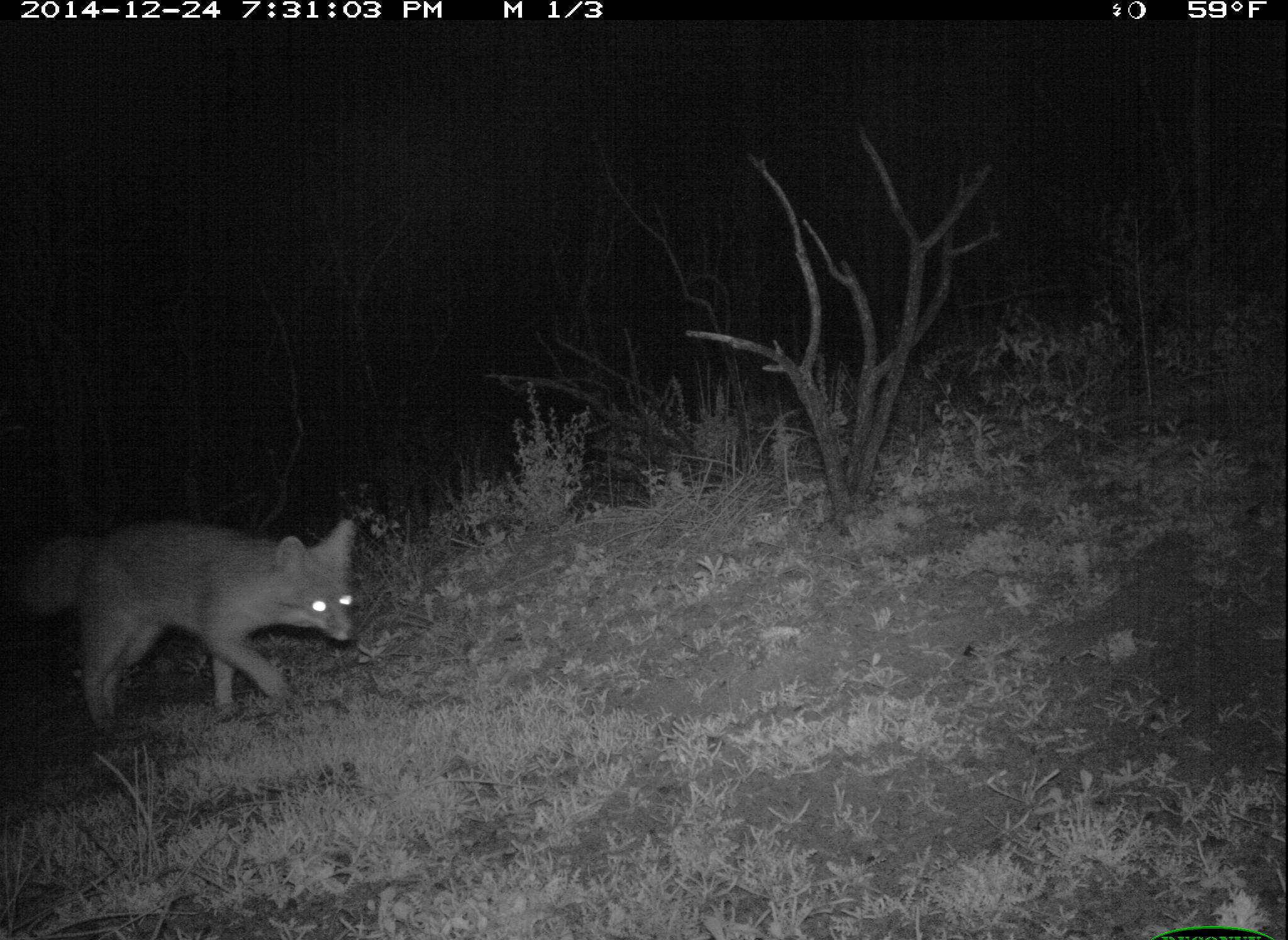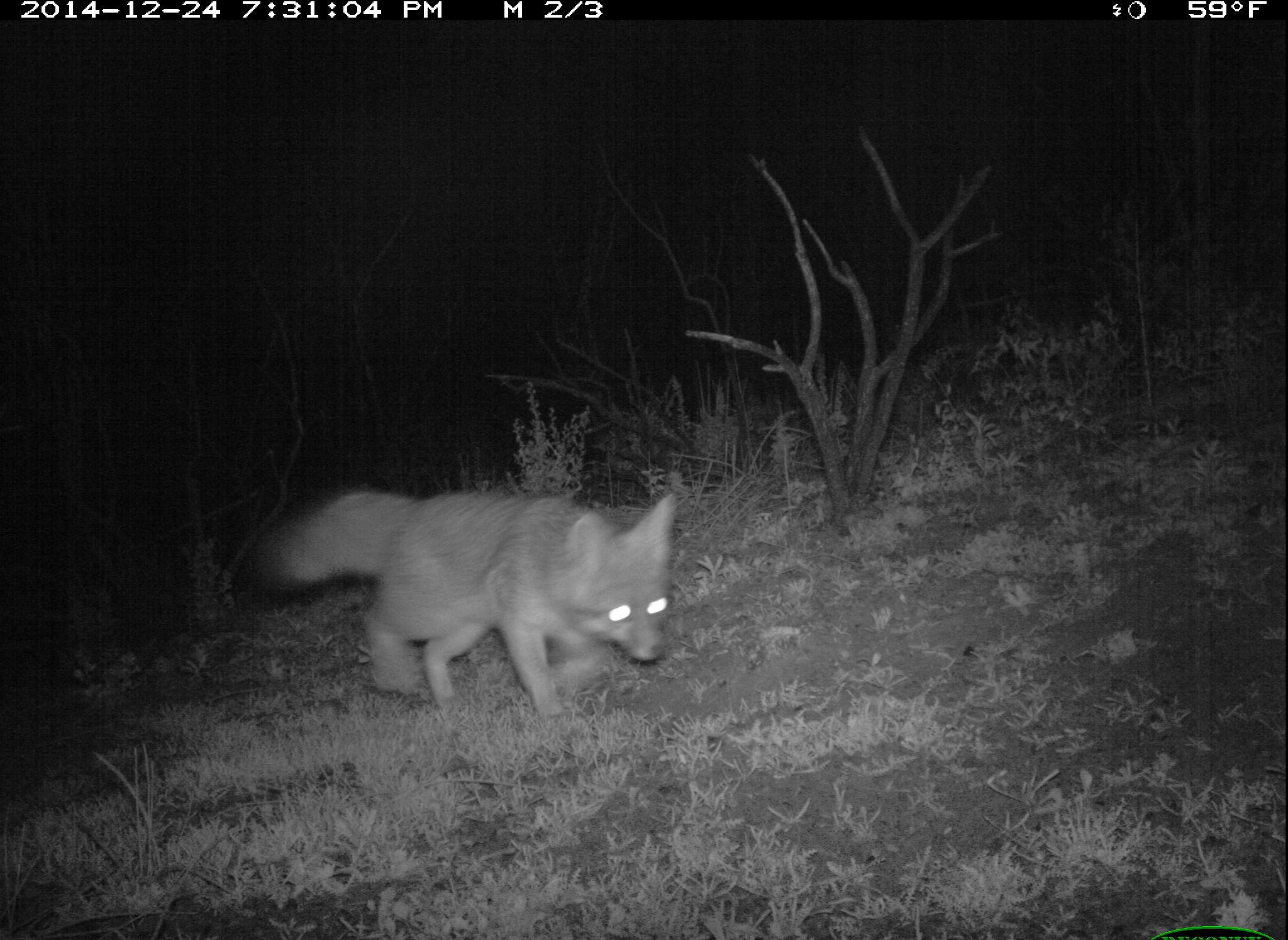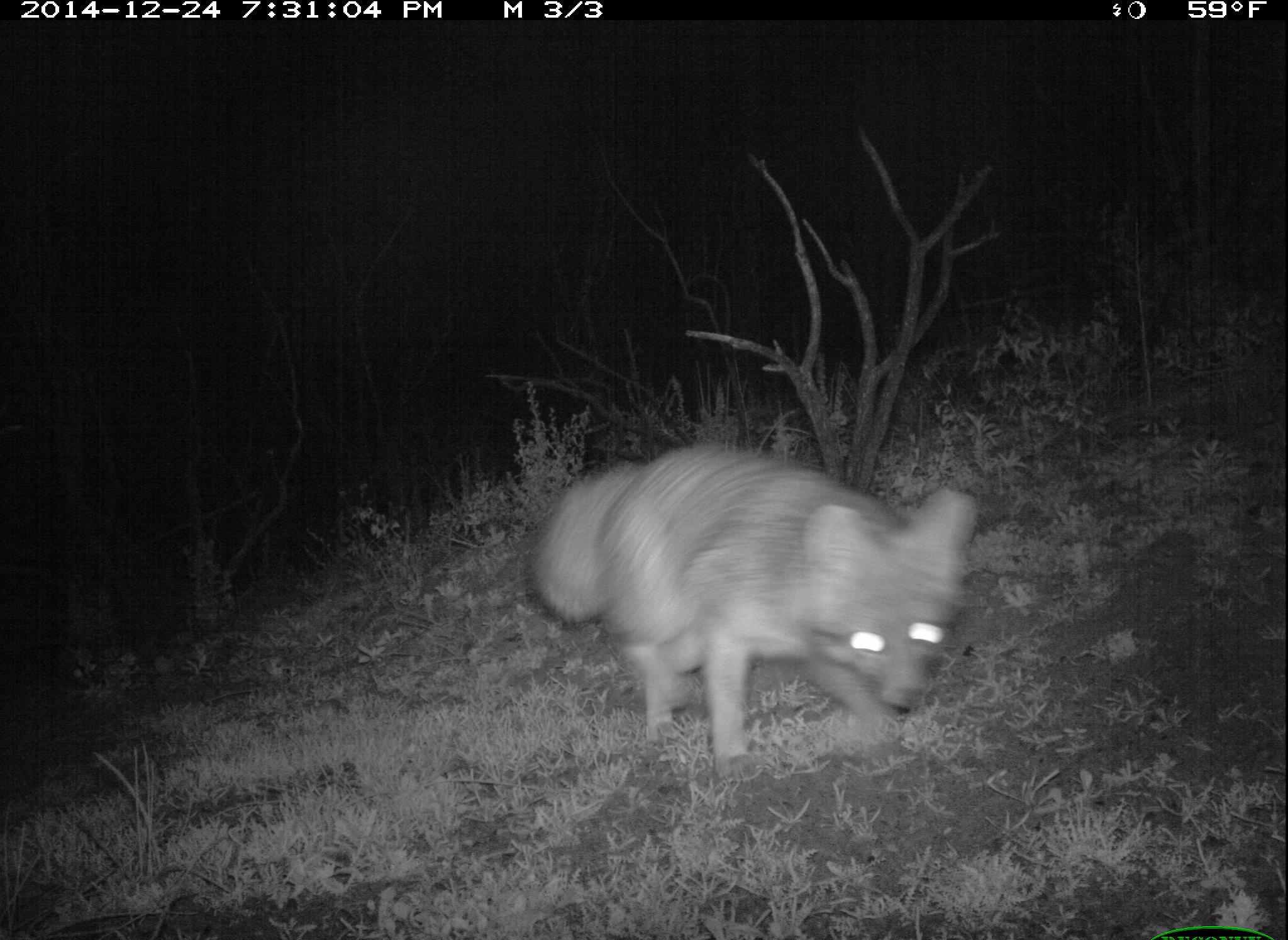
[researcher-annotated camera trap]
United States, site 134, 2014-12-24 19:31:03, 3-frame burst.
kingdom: Animalia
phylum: Chordata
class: Mammalia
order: Carnivora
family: Canidae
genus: Urocyon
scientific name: Urocyon cinereoargenteus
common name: gray fox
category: fox